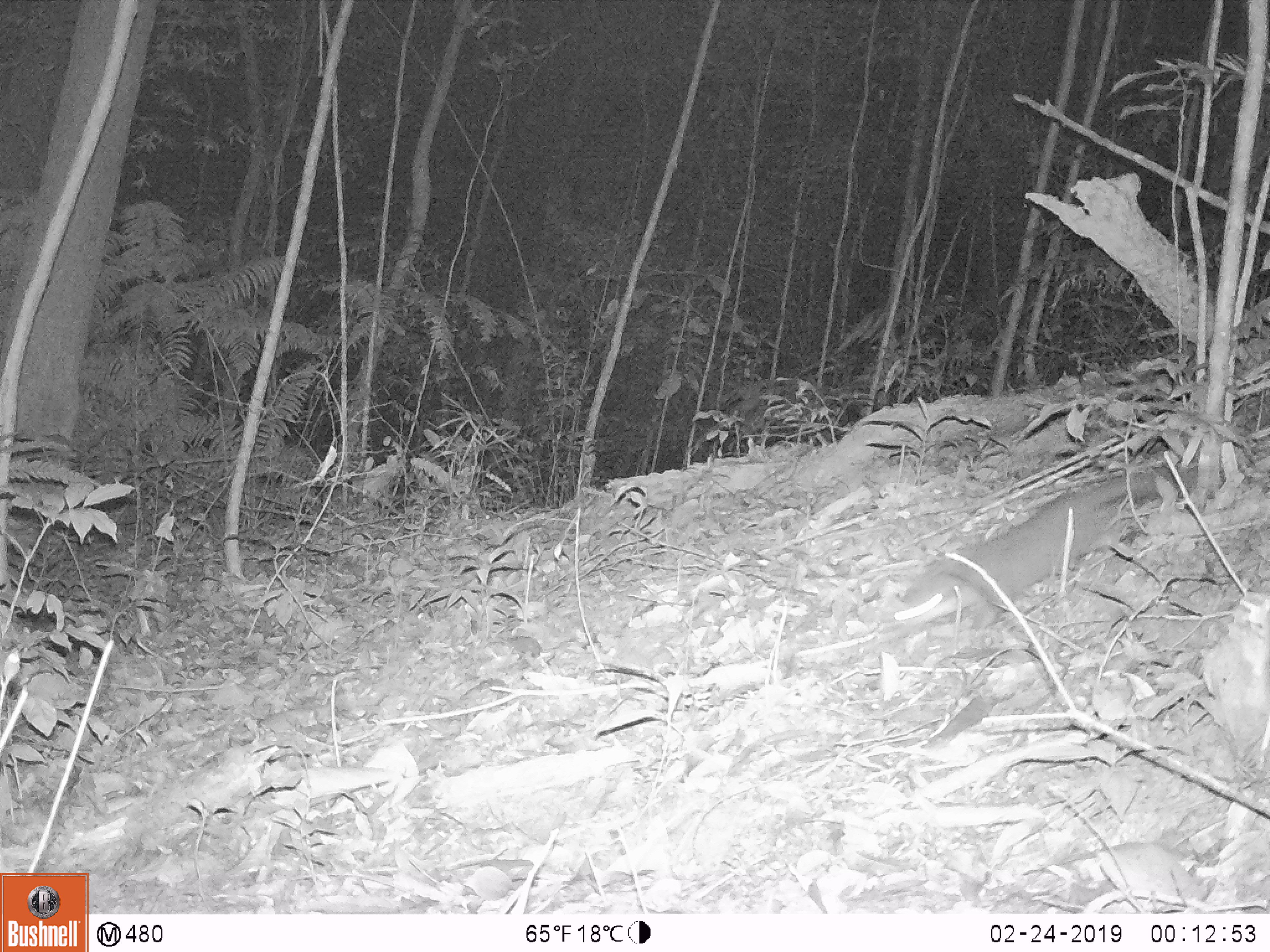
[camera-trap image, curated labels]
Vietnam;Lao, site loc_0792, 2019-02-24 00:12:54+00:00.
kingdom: Animalia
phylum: Chordata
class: Mammalia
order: Carnivora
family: Mustelidae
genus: Melogale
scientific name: Melogale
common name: ferret badger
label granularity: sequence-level